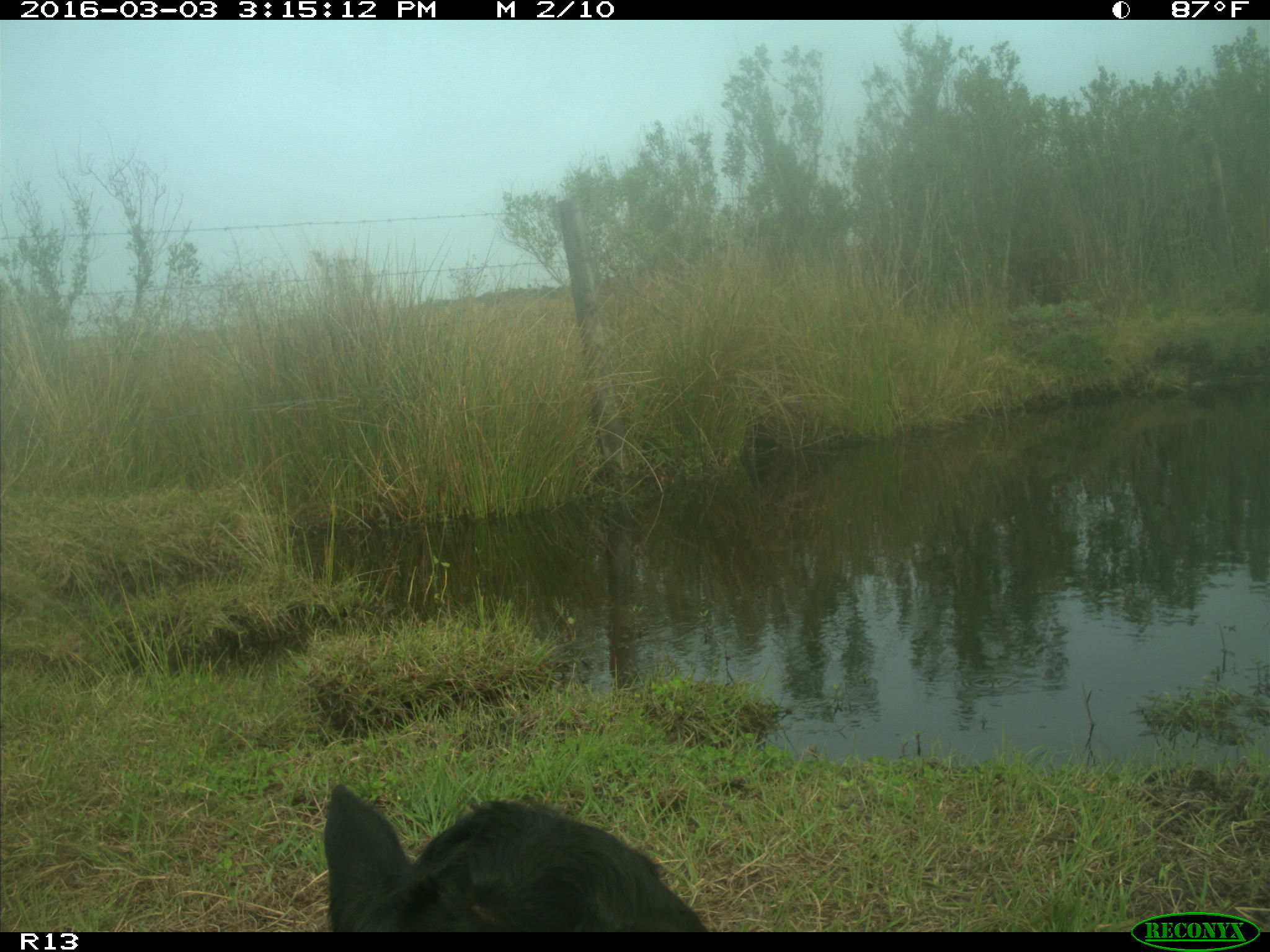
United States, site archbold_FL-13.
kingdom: Animalia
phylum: Chordata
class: Mammalia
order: Artiodactyla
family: Bovidae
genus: Bos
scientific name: Bos taurus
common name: domestic cow